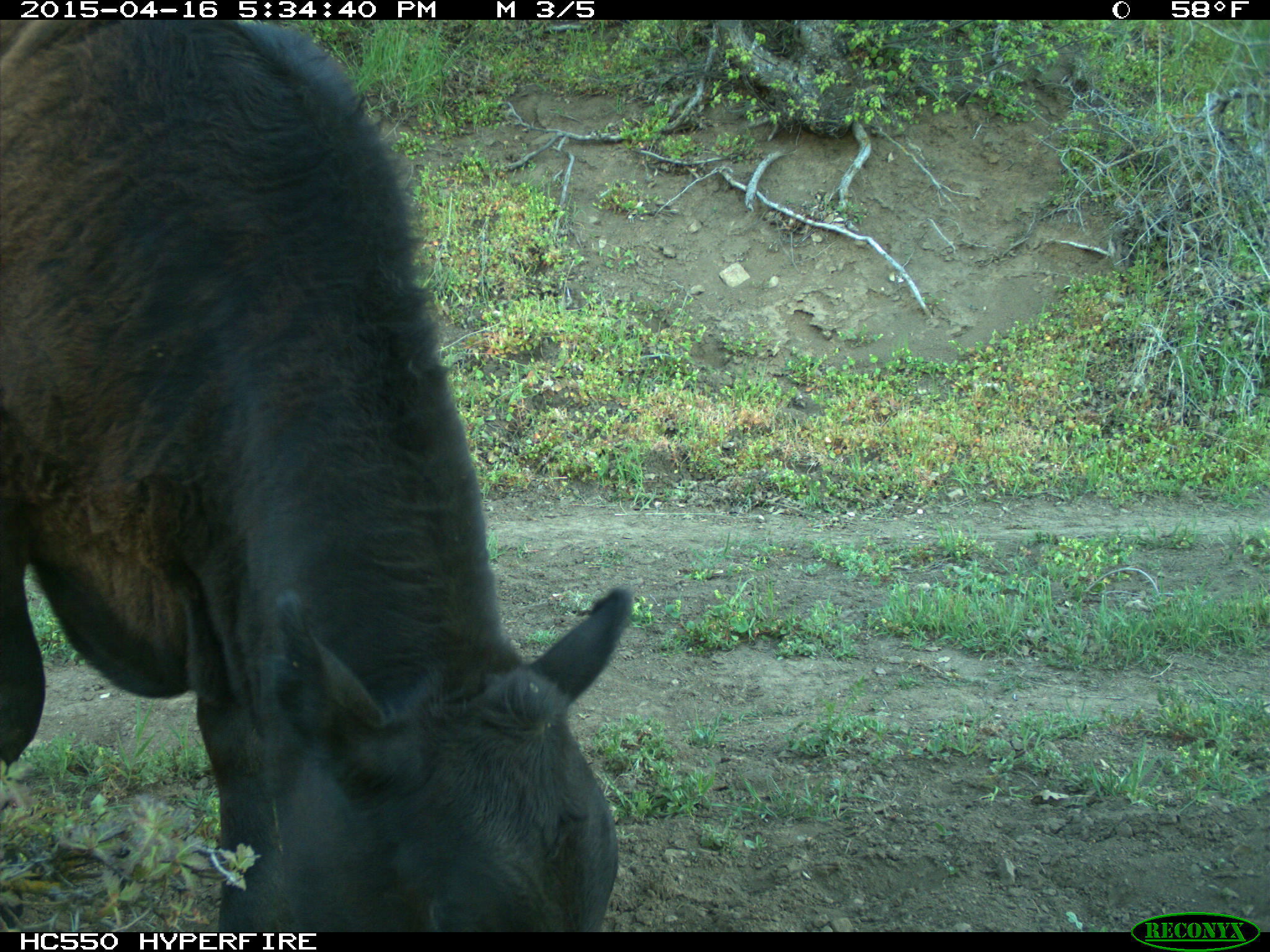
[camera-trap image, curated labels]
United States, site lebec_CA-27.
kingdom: Animalia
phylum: Chordata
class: Mammalia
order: Artiodactyla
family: Bovidae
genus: Bos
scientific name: Bos taurus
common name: domestic cow